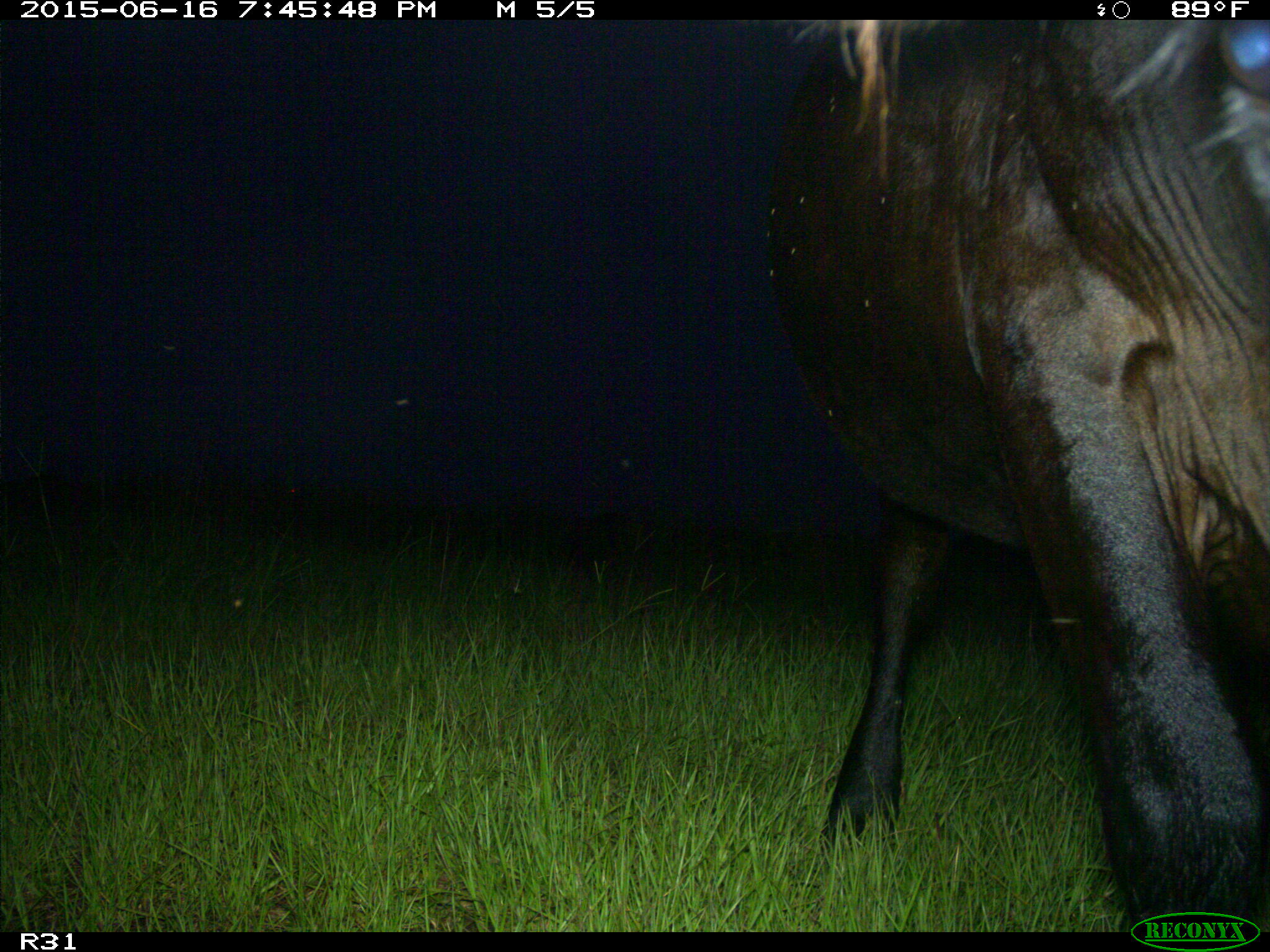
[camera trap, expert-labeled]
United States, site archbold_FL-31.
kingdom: Animalia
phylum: Chordata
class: Mammalia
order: Artiodactyla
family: Bovidae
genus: Bos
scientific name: Bos taurus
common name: domestic cow